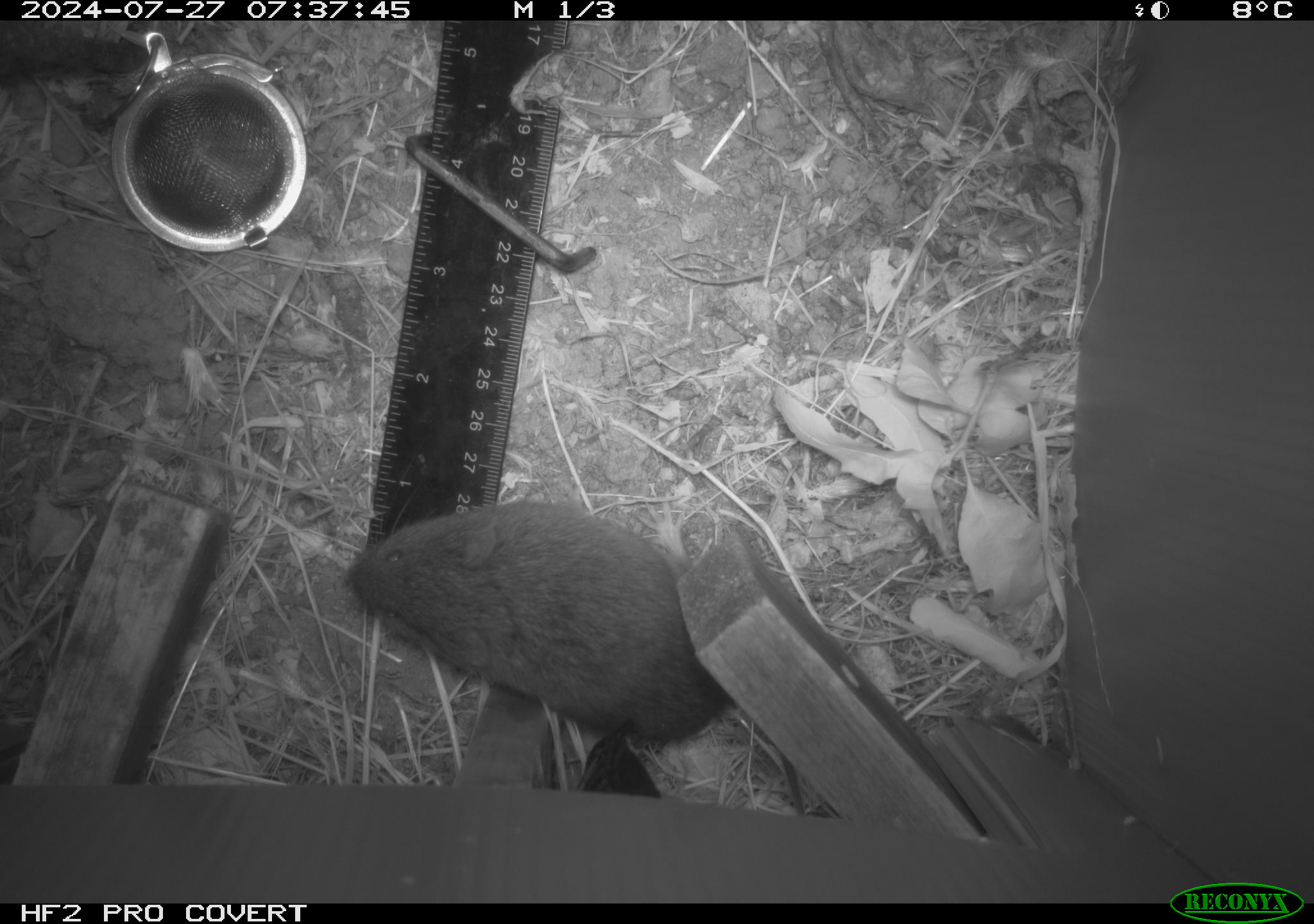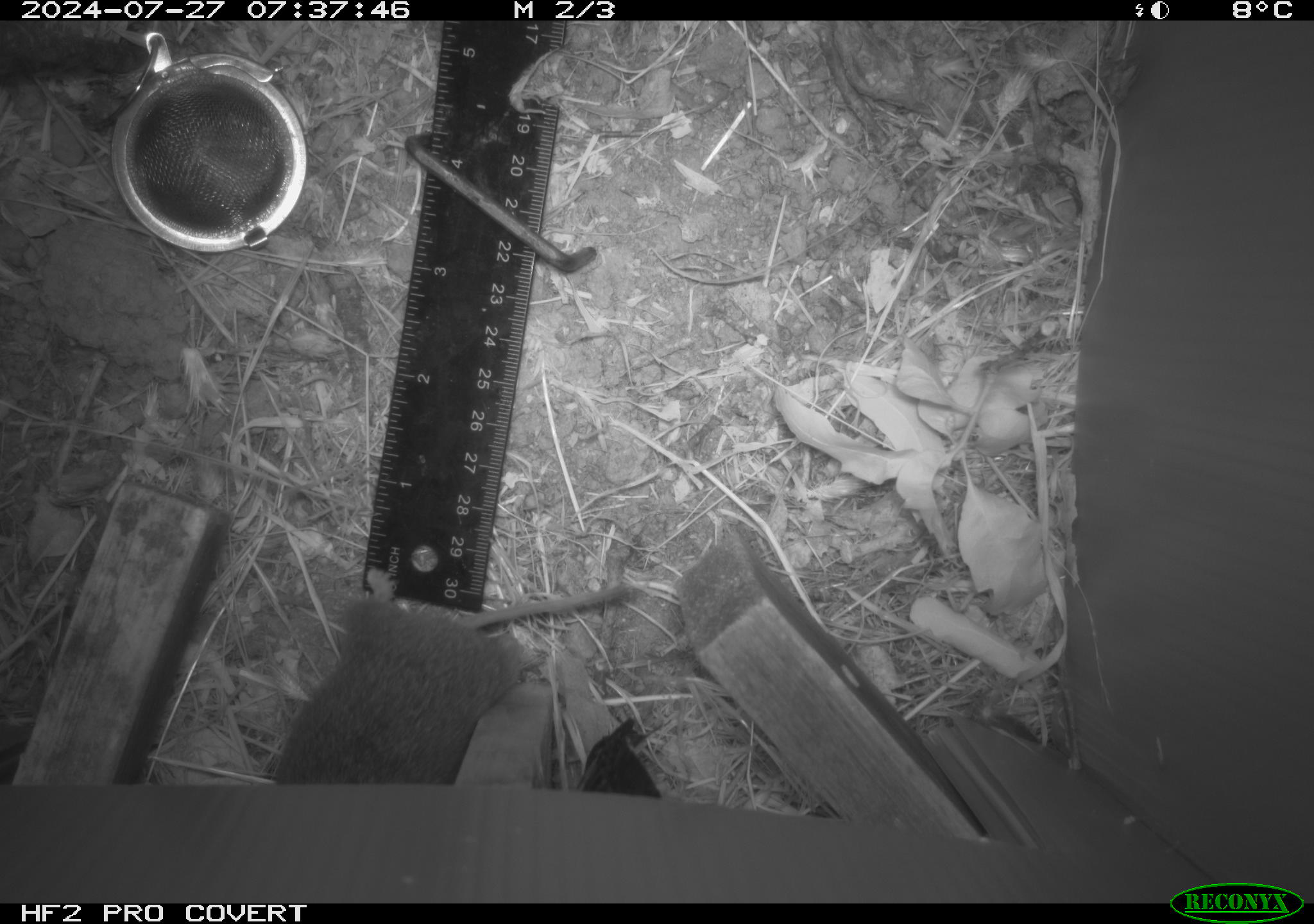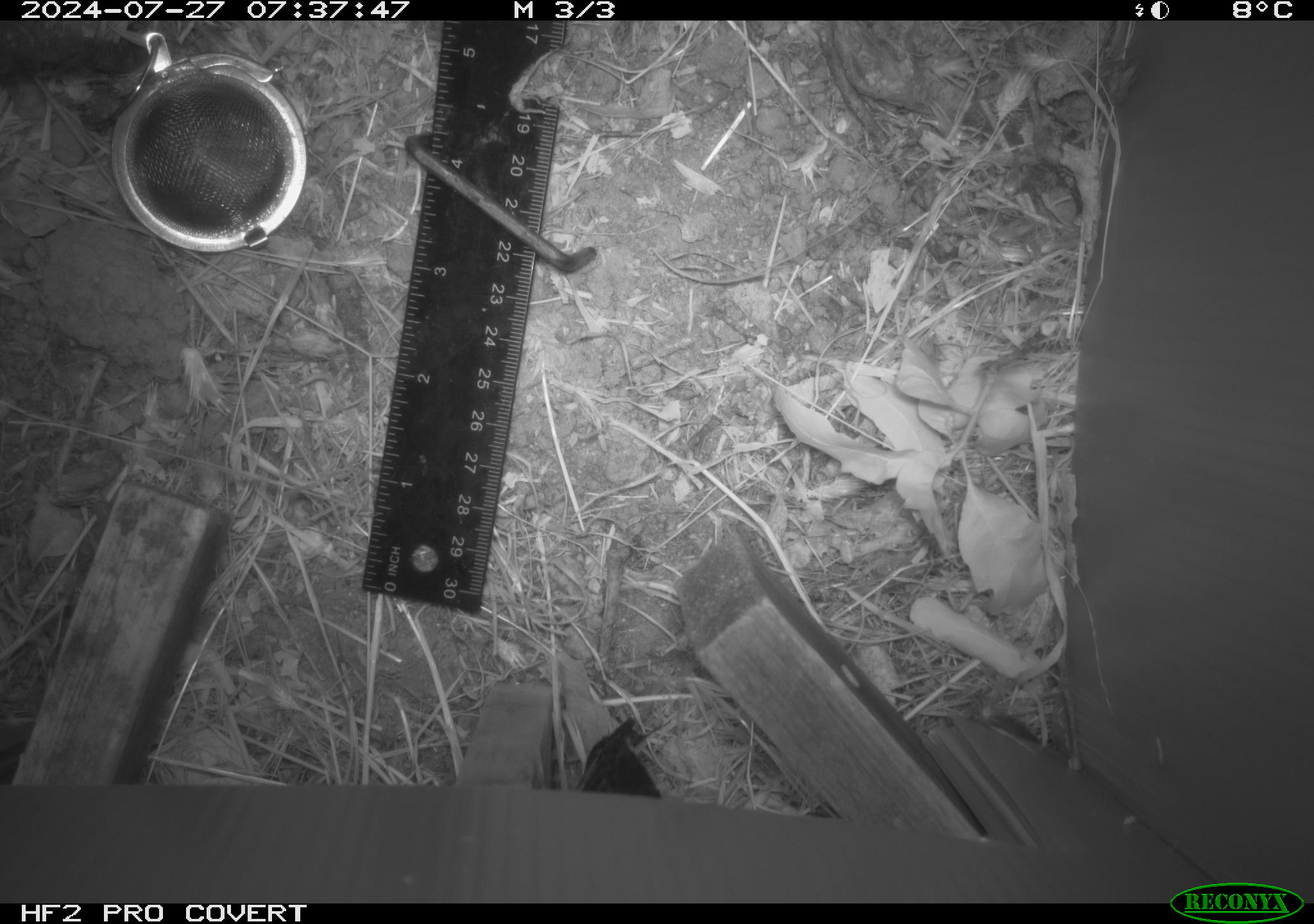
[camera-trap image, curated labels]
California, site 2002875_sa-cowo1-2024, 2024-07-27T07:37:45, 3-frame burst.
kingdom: Animalia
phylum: Chordata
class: Mammalia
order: Rodentia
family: Cricetidae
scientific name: Arvicolinae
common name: voles, lemmings, and muskrats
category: arvicolinae subfamily